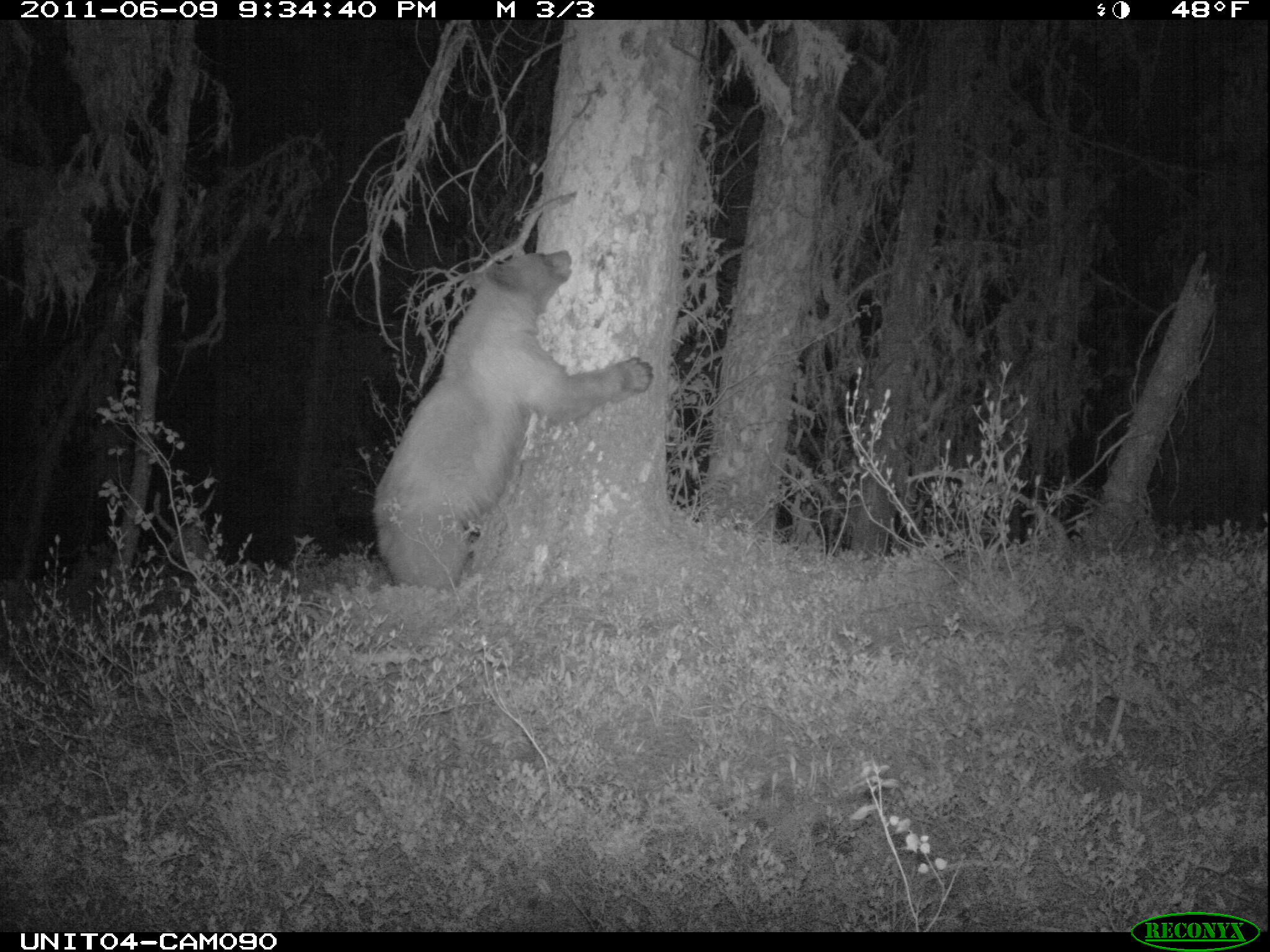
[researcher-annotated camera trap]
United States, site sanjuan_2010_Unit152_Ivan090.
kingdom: Animalia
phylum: Chordata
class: Mammalia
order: Carnivora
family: Ursidae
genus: Ursus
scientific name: Ursus americanus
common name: american black bear